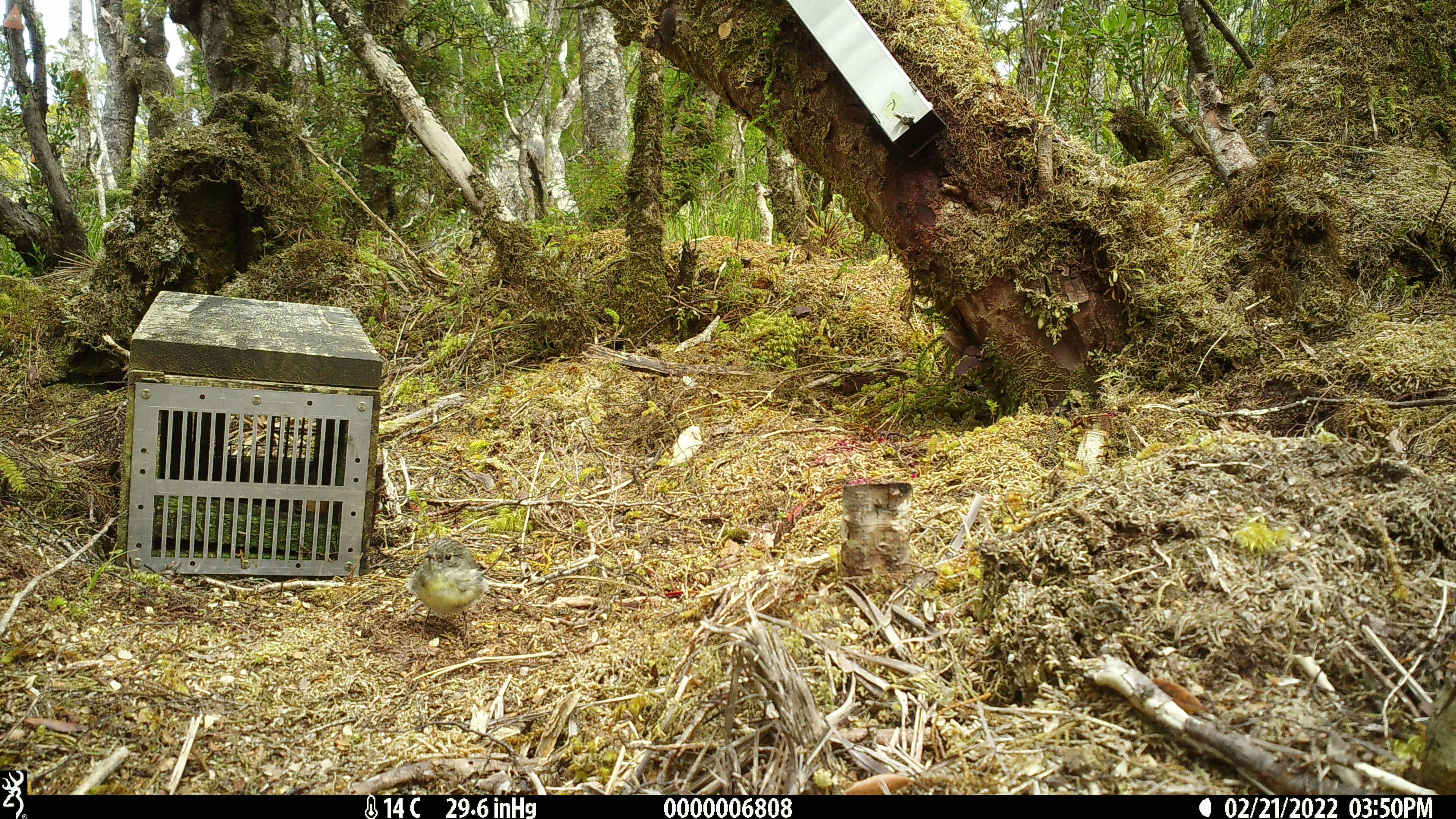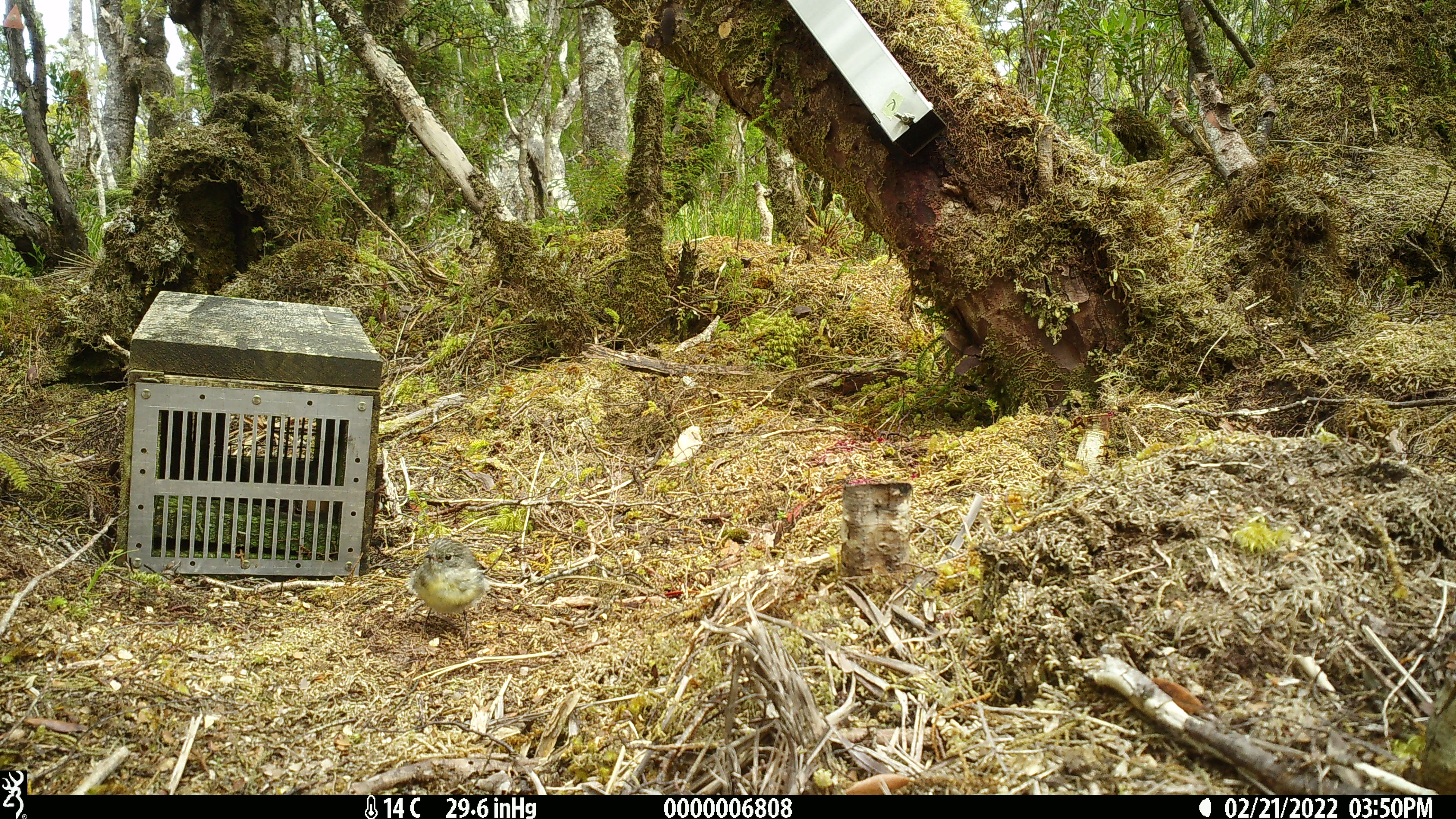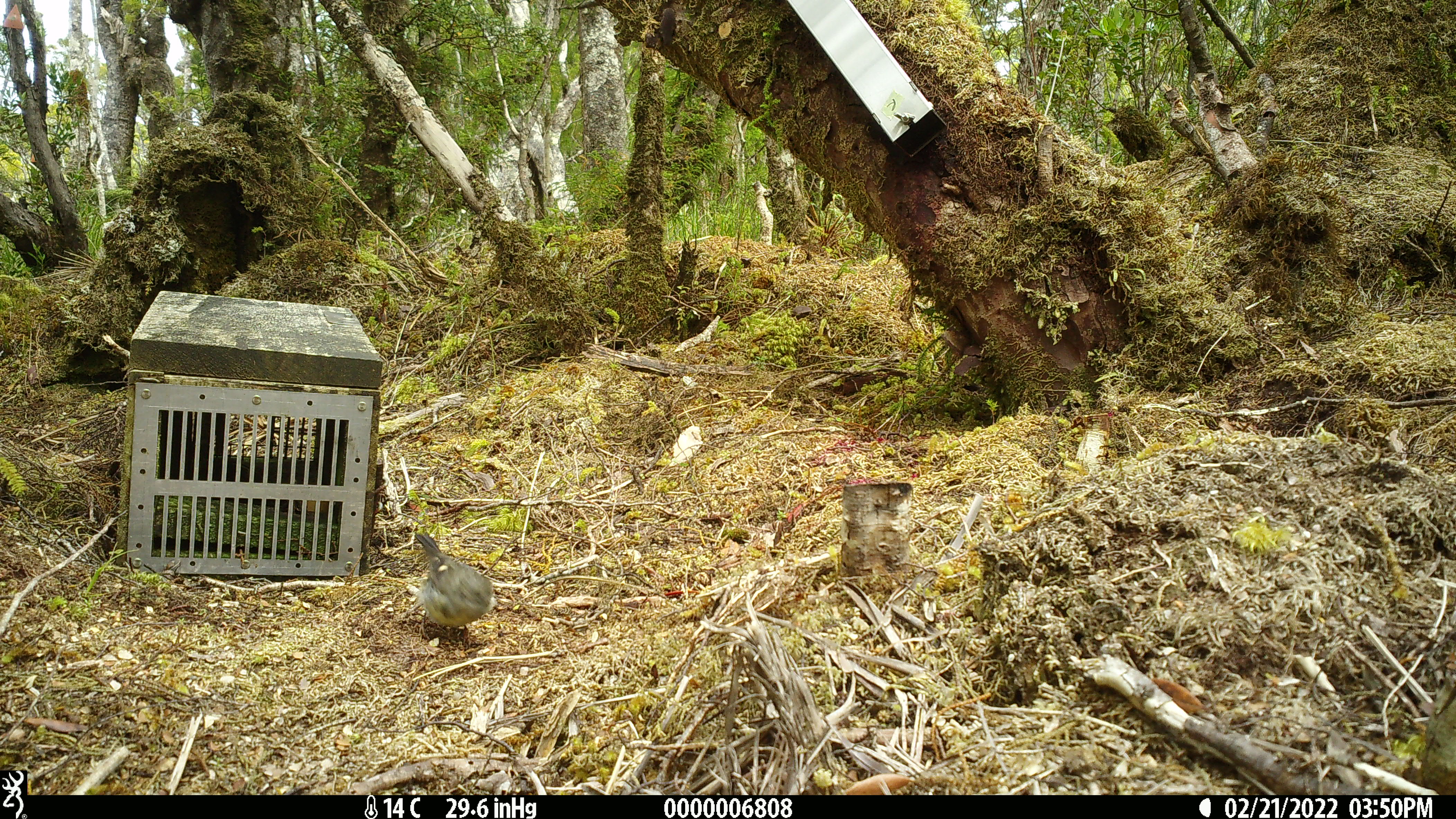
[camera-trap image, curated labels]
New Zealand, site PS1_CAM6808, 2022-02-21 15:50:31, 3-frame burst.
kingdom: Animalia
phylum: Chordata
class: Aves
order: Passeriformes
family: Petroicidae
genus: Petroica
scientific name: Petroica macrocephala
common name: tomtit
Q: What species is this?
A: Tomtit (Petroica macrocephala).